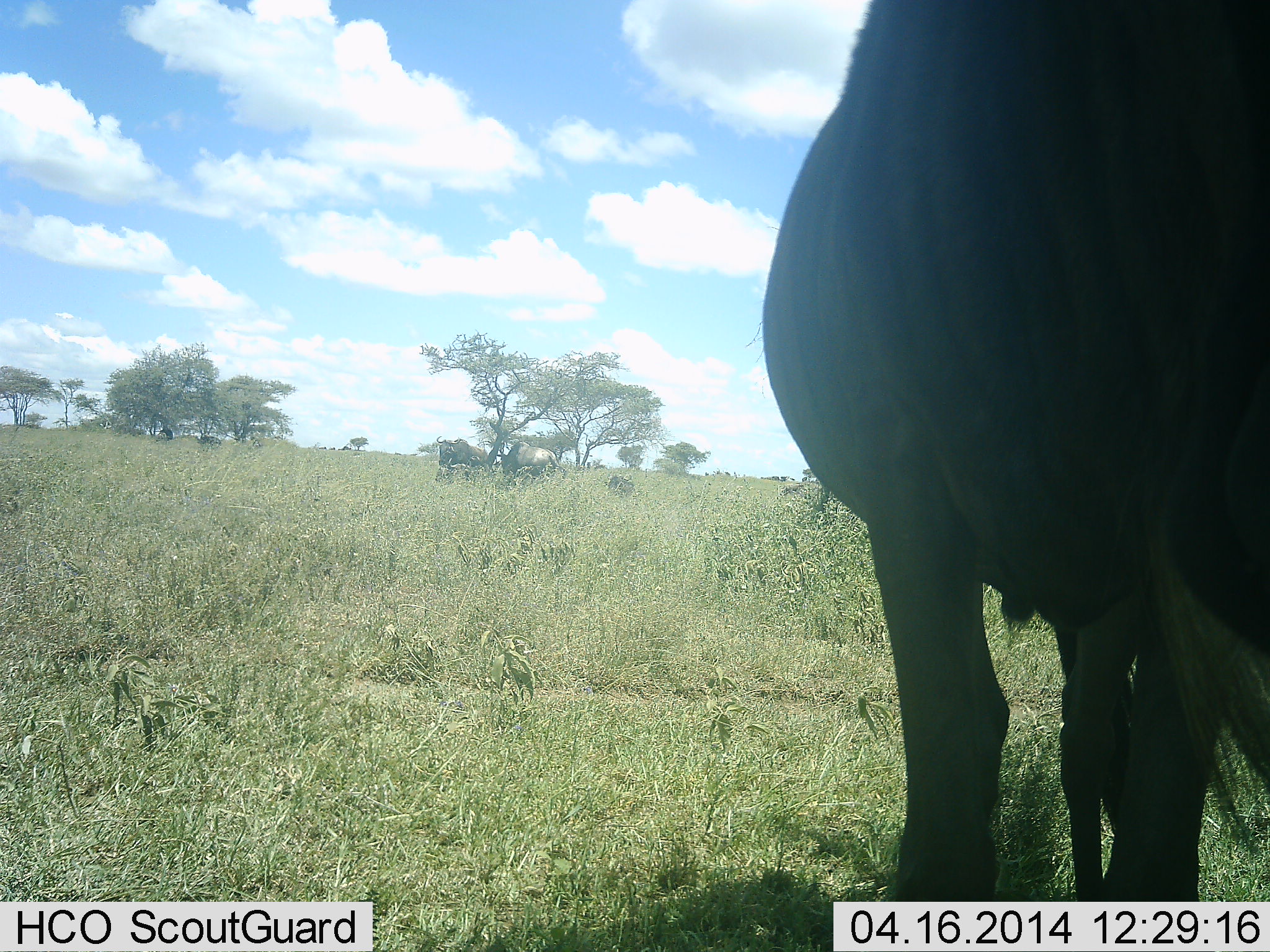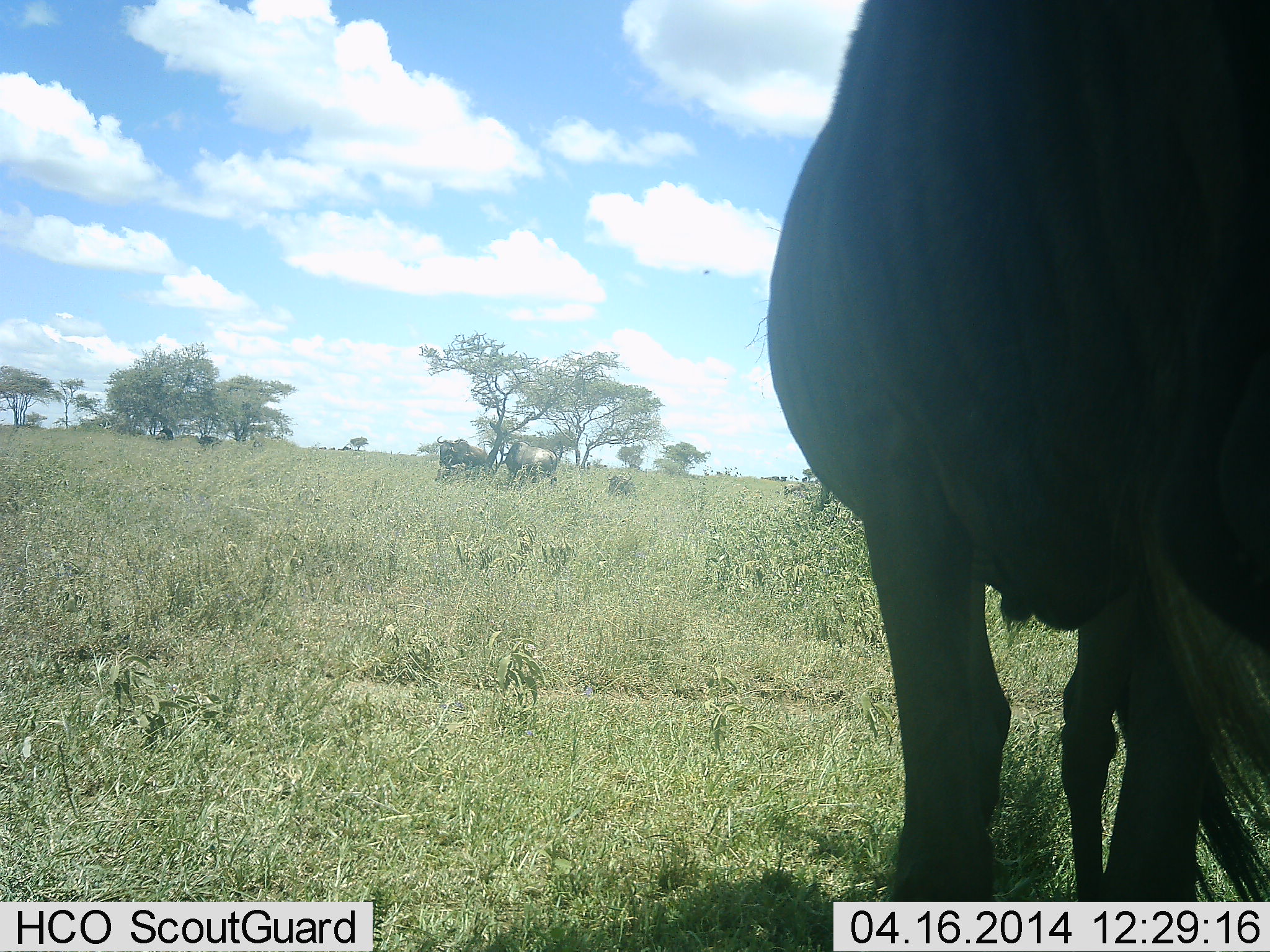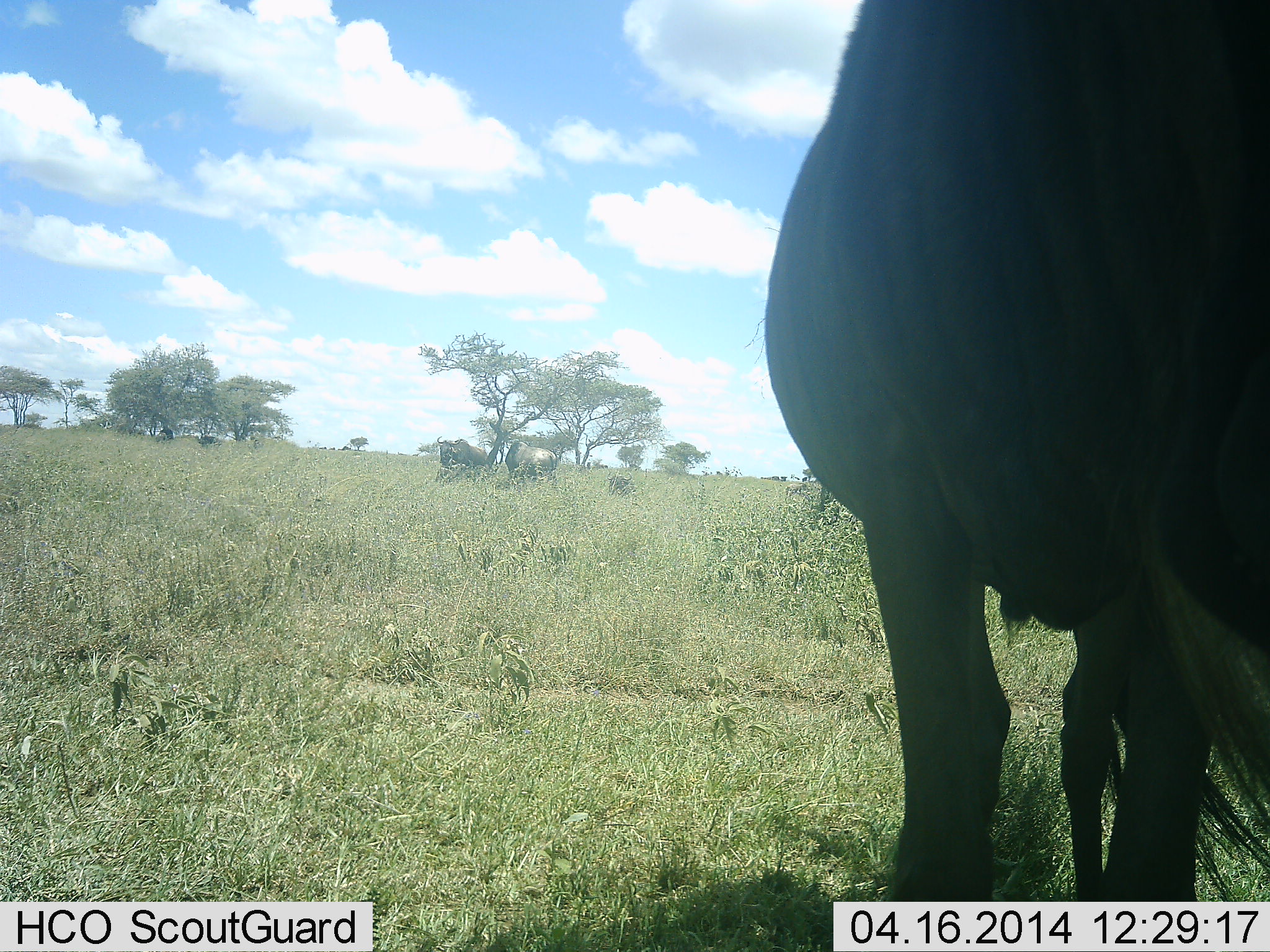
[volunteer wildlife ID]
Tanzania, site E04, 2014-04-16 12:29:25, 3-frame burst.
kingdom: Animalia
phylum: Chordata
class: Mammalia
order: Artiodactyla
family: Bovidae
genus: Connochaetes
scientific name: Connochaetes taurinus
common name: blue wildebeest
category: wildebeest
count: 3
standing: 100%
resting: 20%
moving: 0%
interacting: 0%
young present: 10%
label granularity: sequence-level